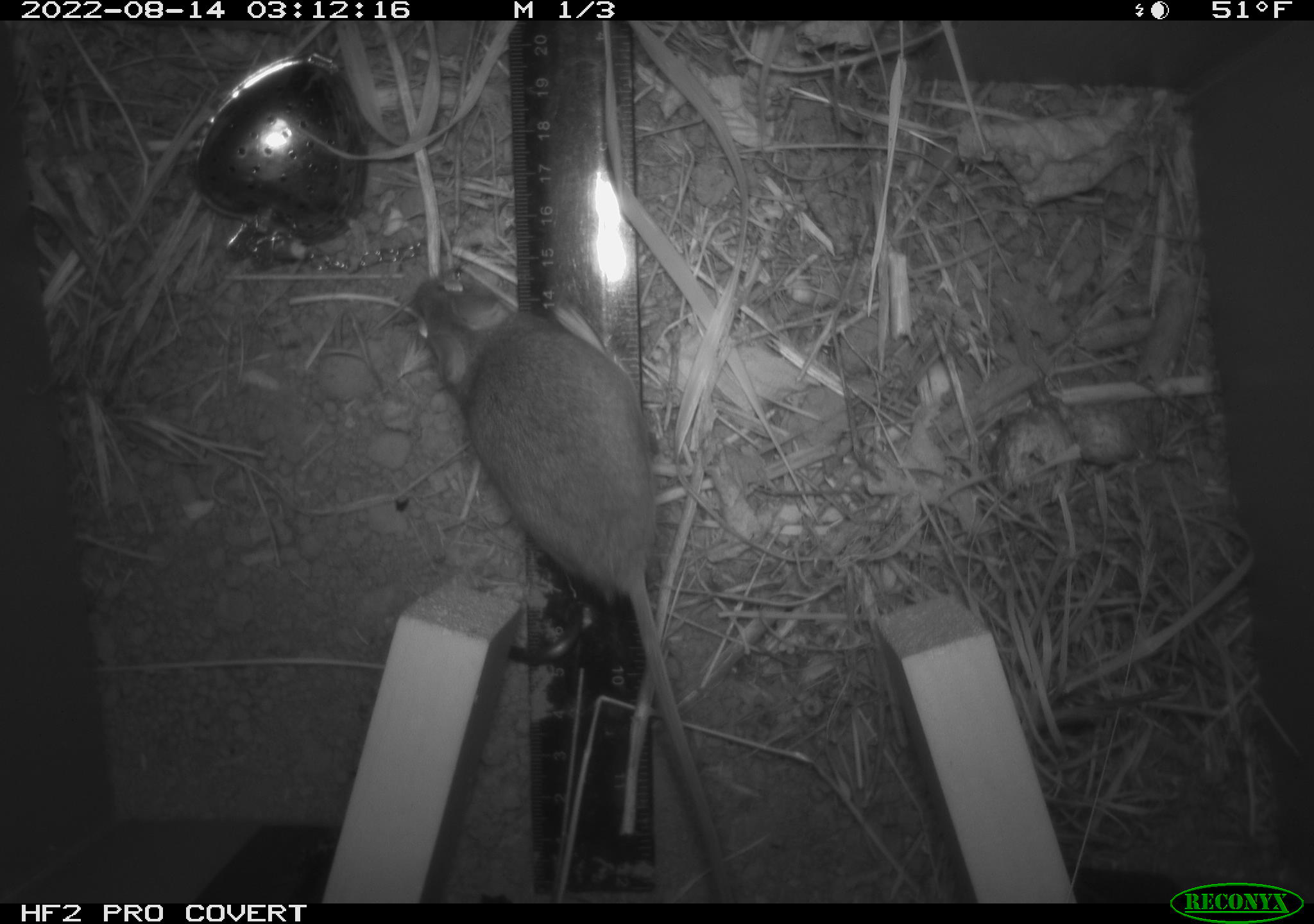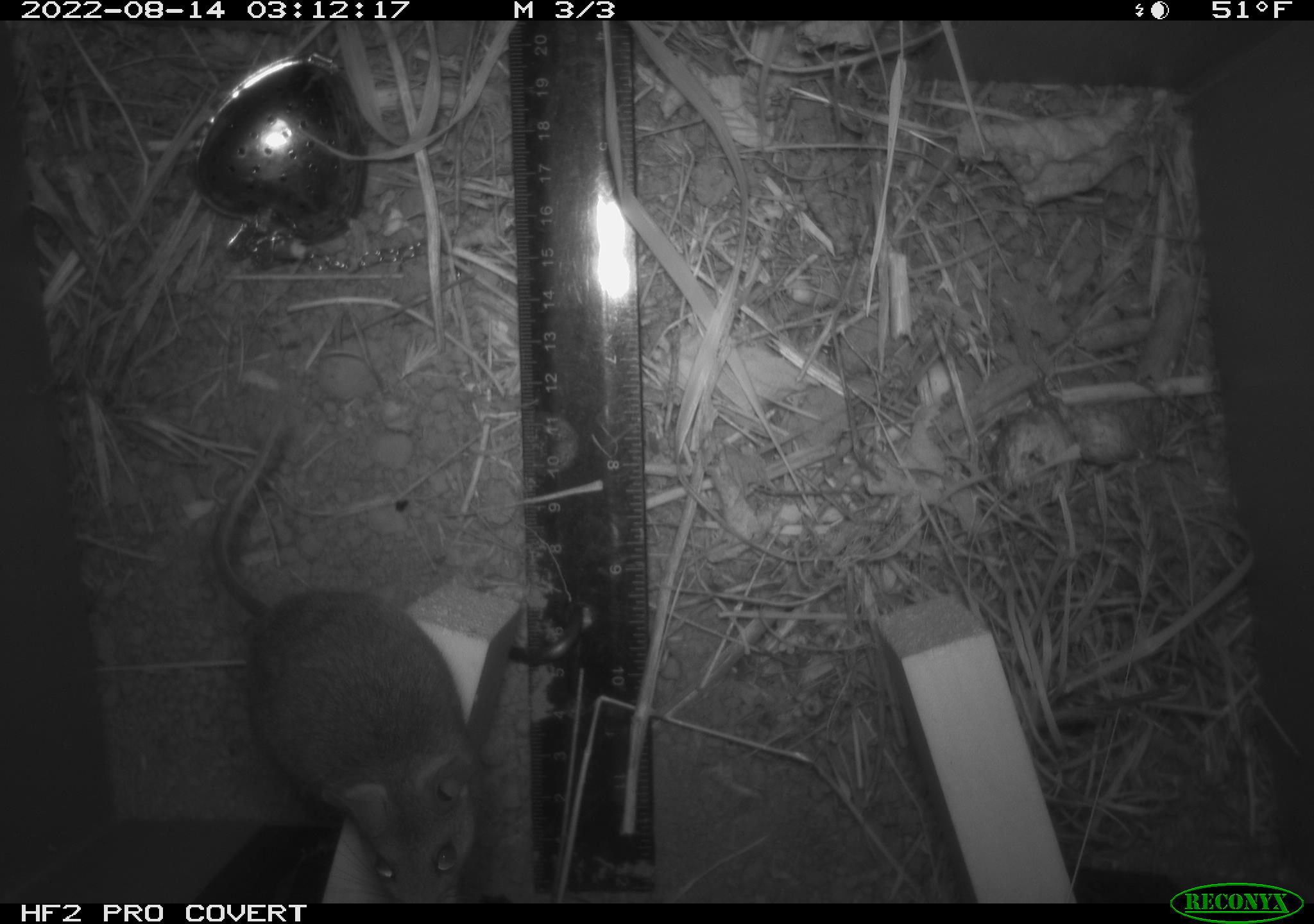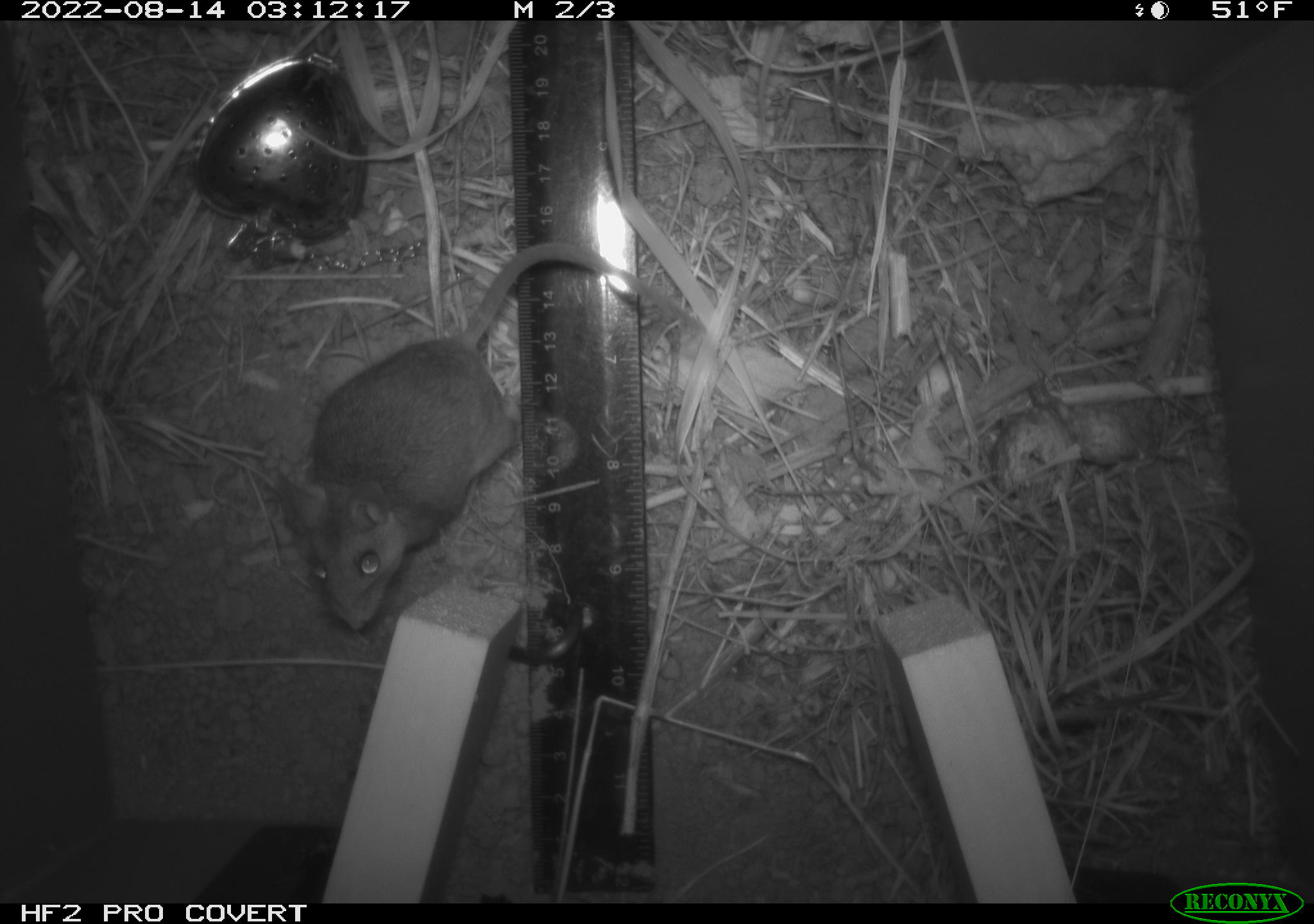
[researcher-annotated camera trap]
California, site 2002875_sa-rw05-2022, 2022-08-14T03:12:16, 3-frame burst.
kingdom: Animalia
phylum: Chordata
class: Mammalia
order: Rodentia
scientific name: Rodentia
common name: mouse species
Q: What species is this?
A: Mouse species (Rodentia).